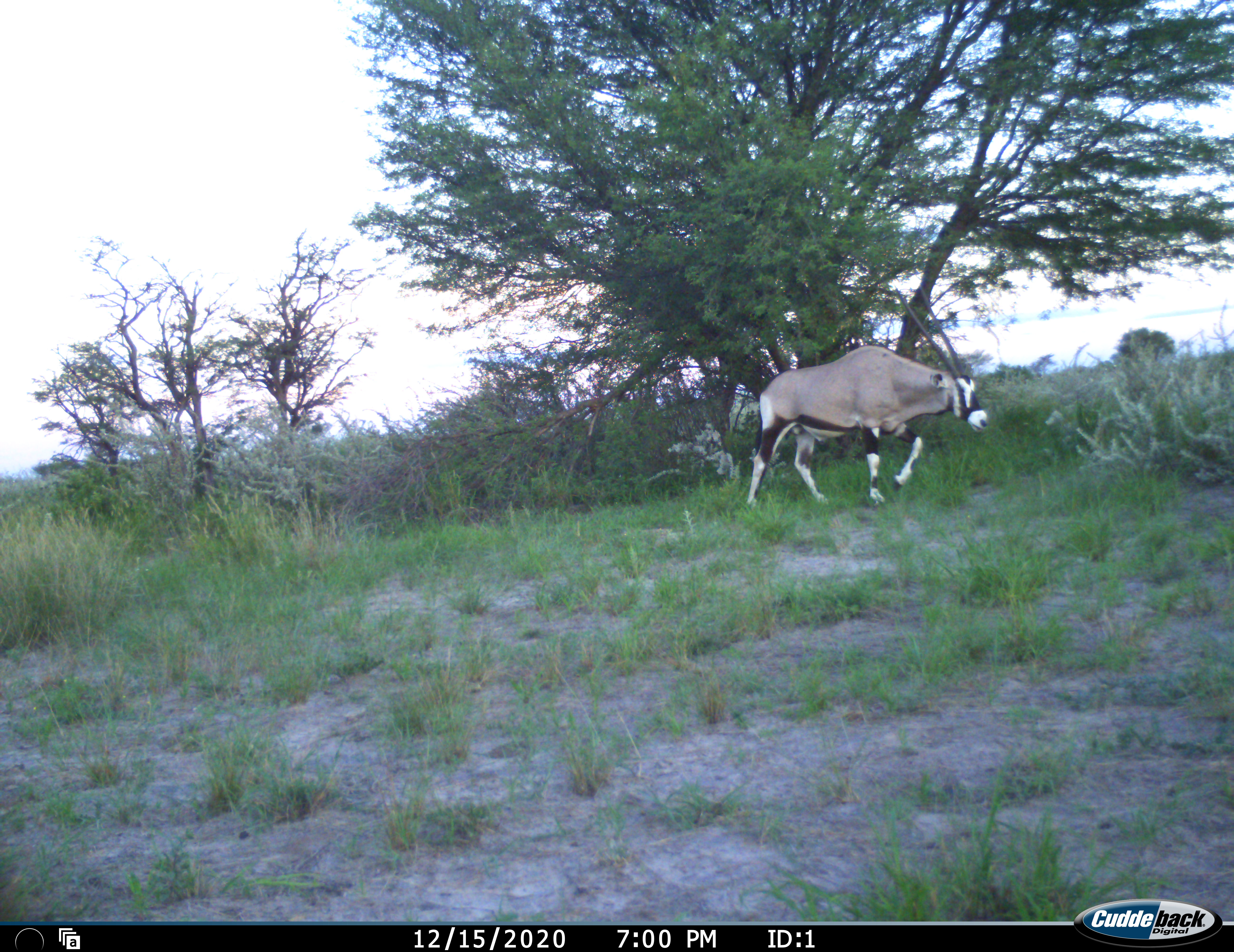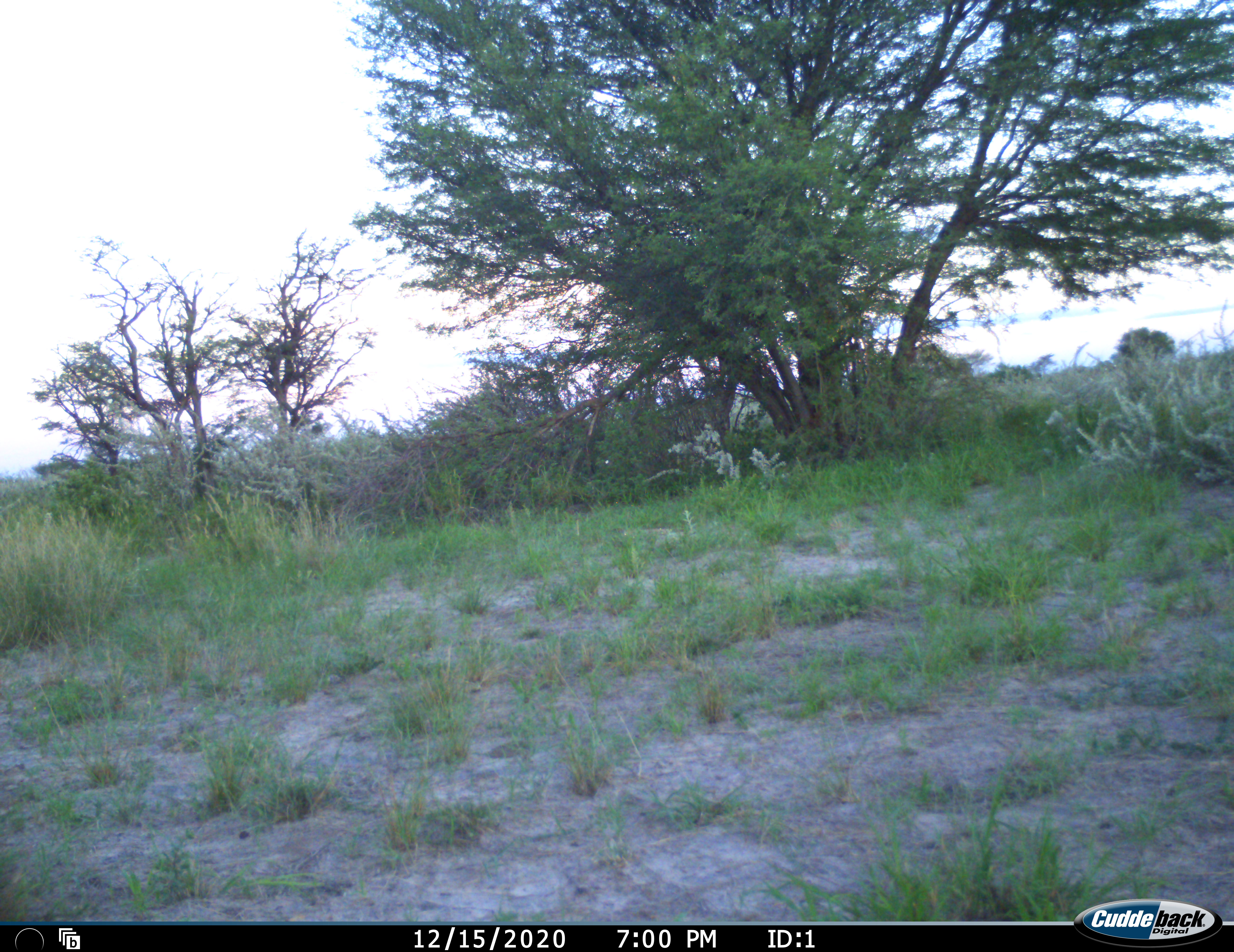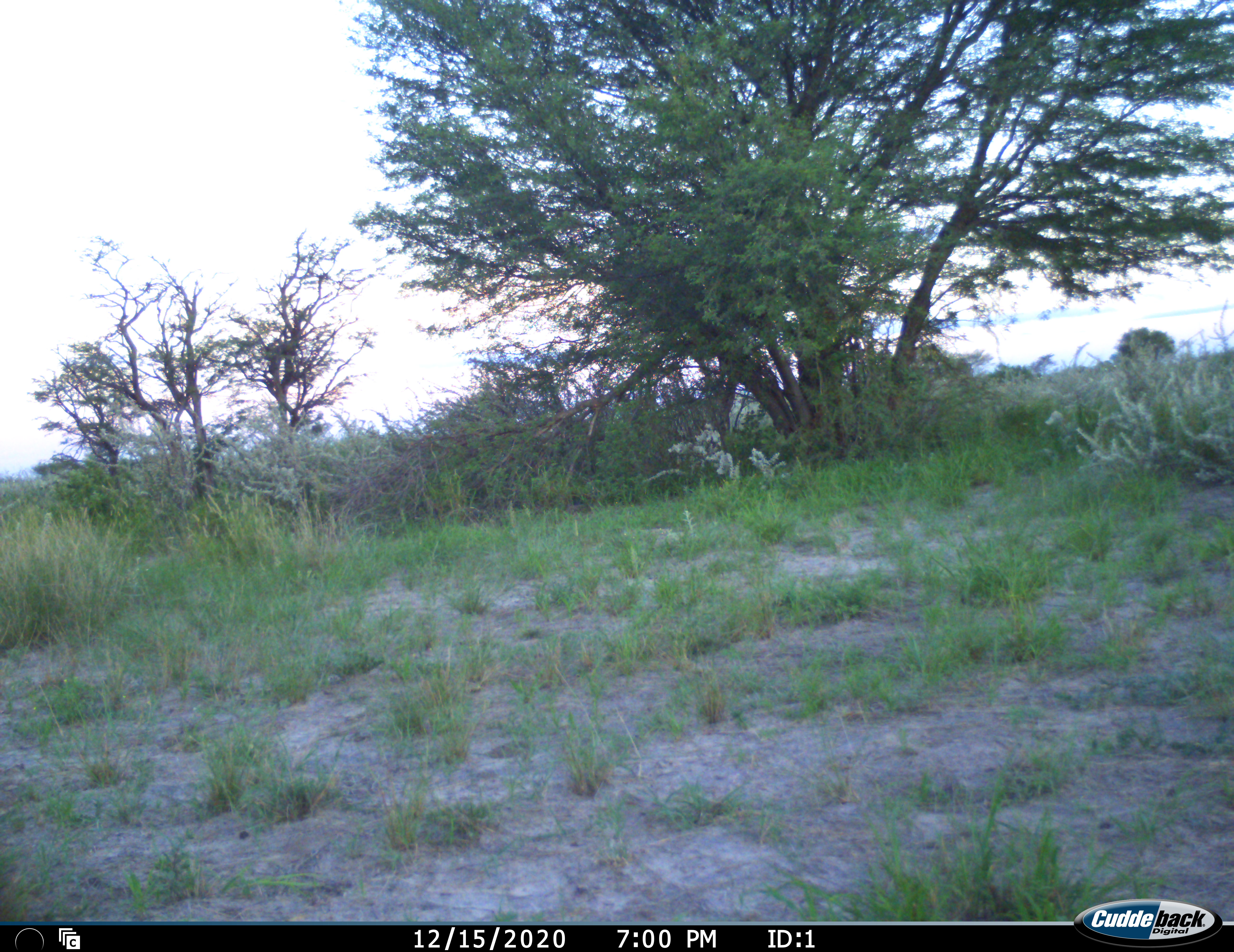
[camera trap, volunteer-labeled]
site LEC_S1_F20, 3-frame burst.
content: unidentified animal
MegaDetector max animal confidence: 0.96